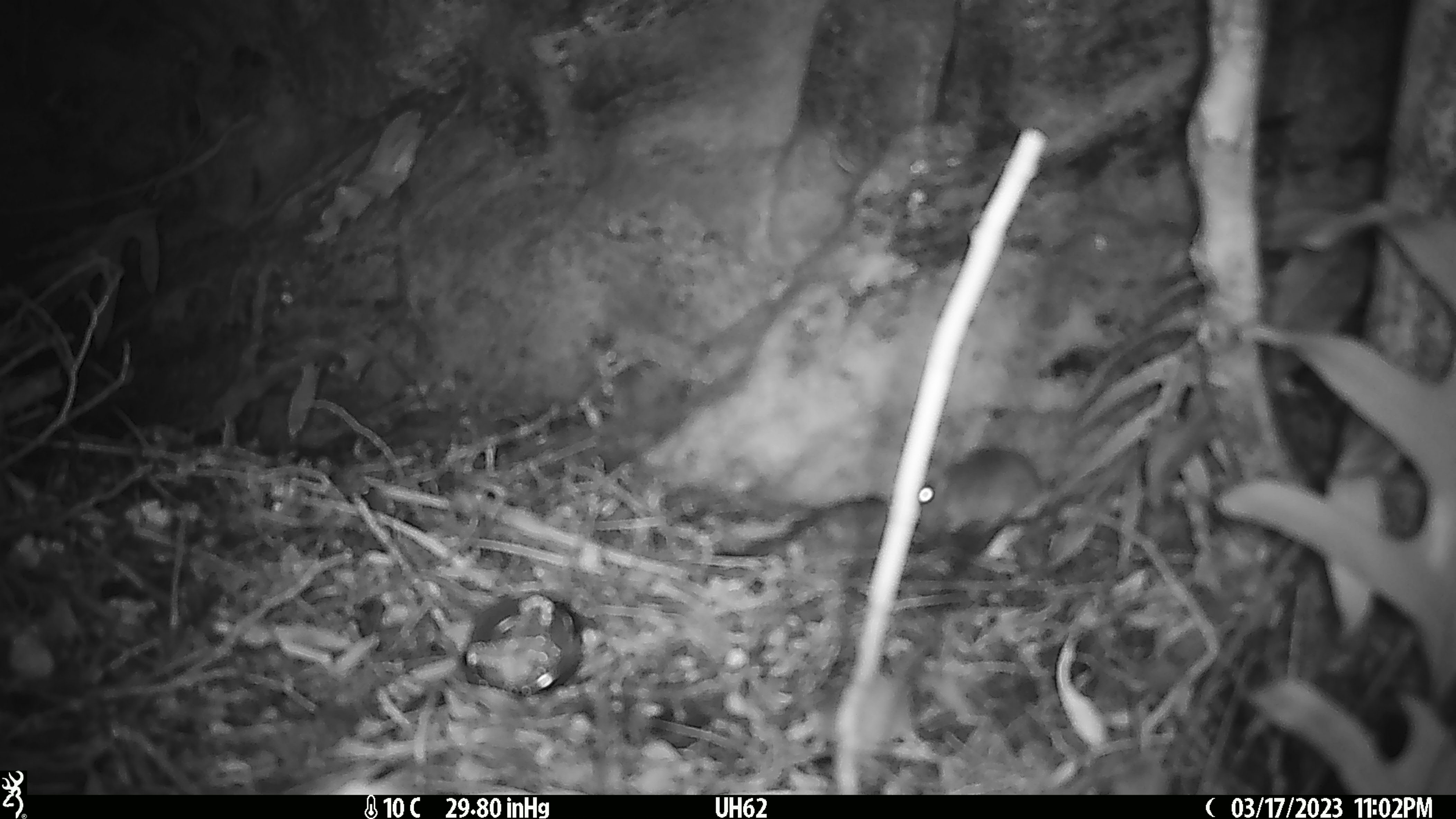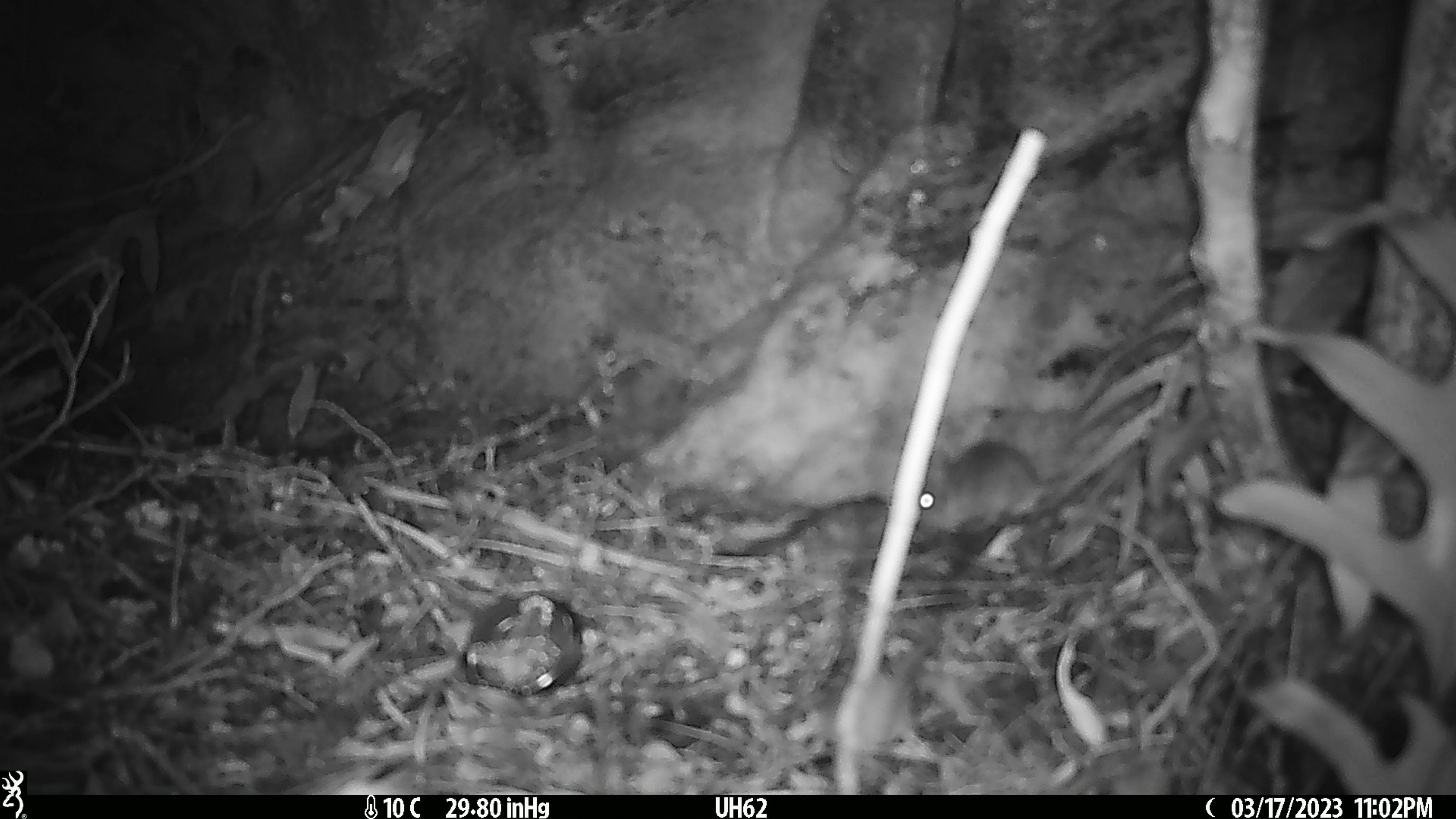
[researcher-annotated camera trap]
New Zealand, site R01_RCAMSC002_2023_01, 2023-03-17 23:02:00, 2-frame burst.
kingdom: Animalia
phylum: Chordata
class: Mammalia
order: Rodentia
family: Muridae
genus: Mus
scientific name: Mus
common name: mouse